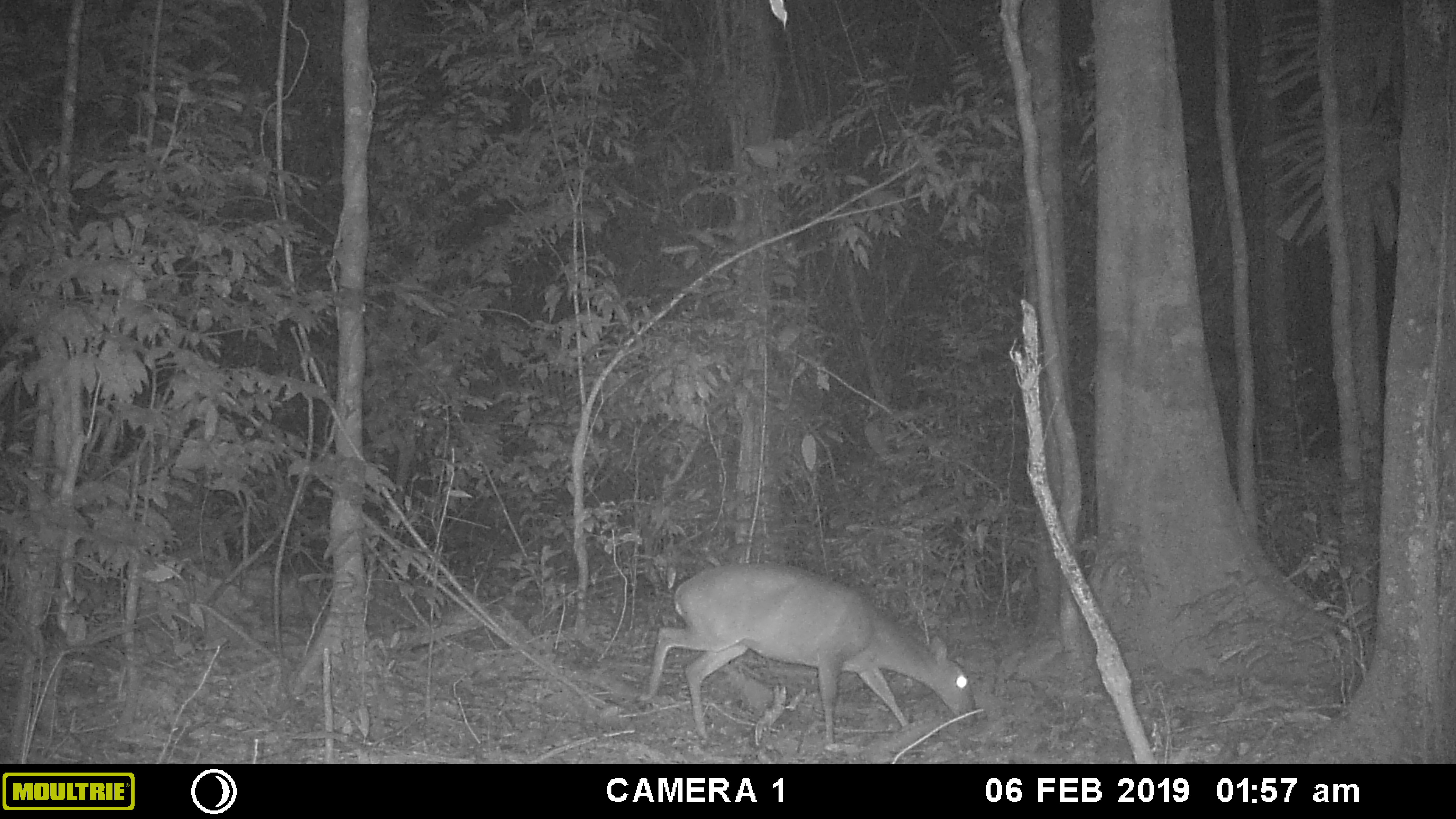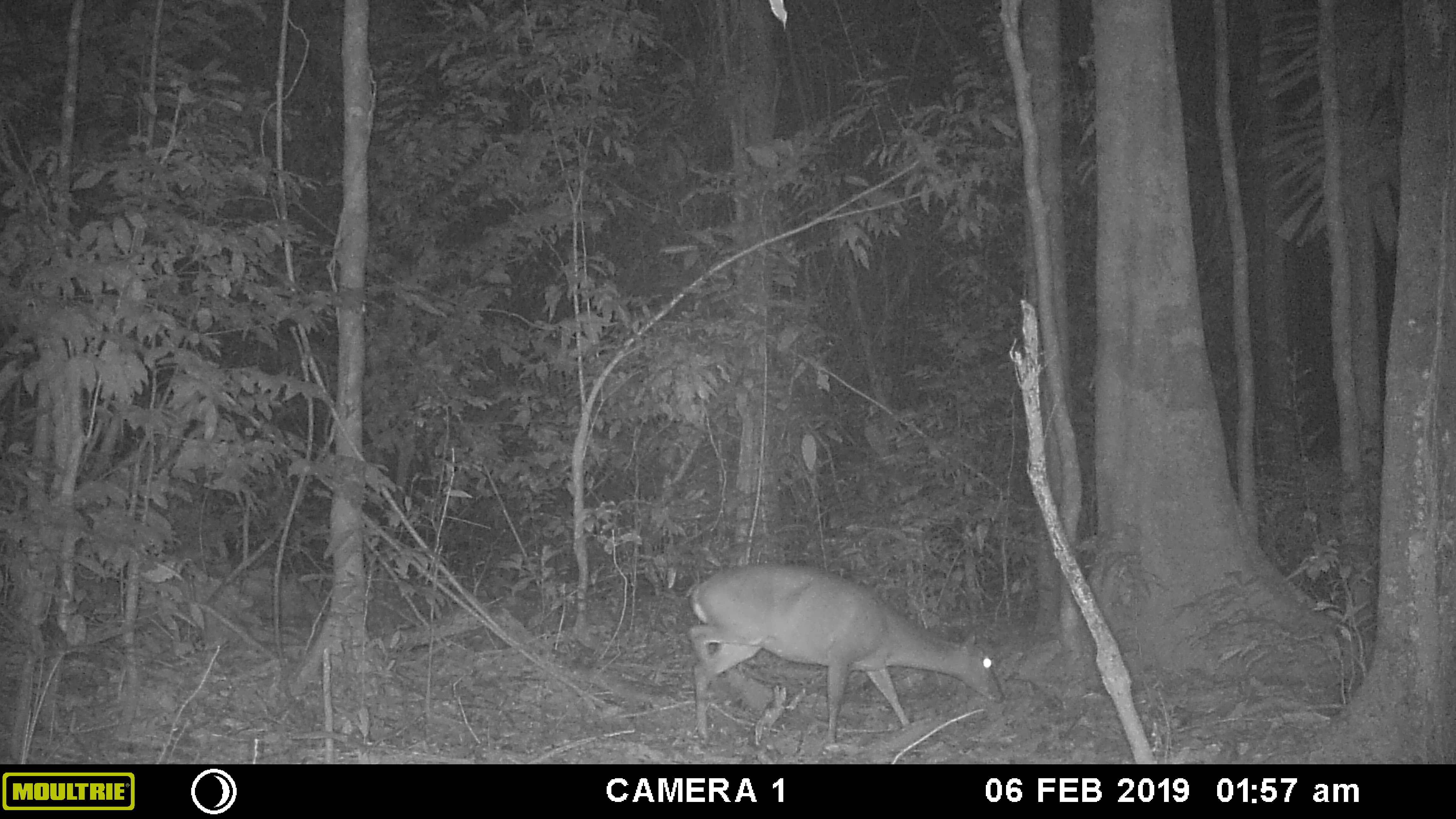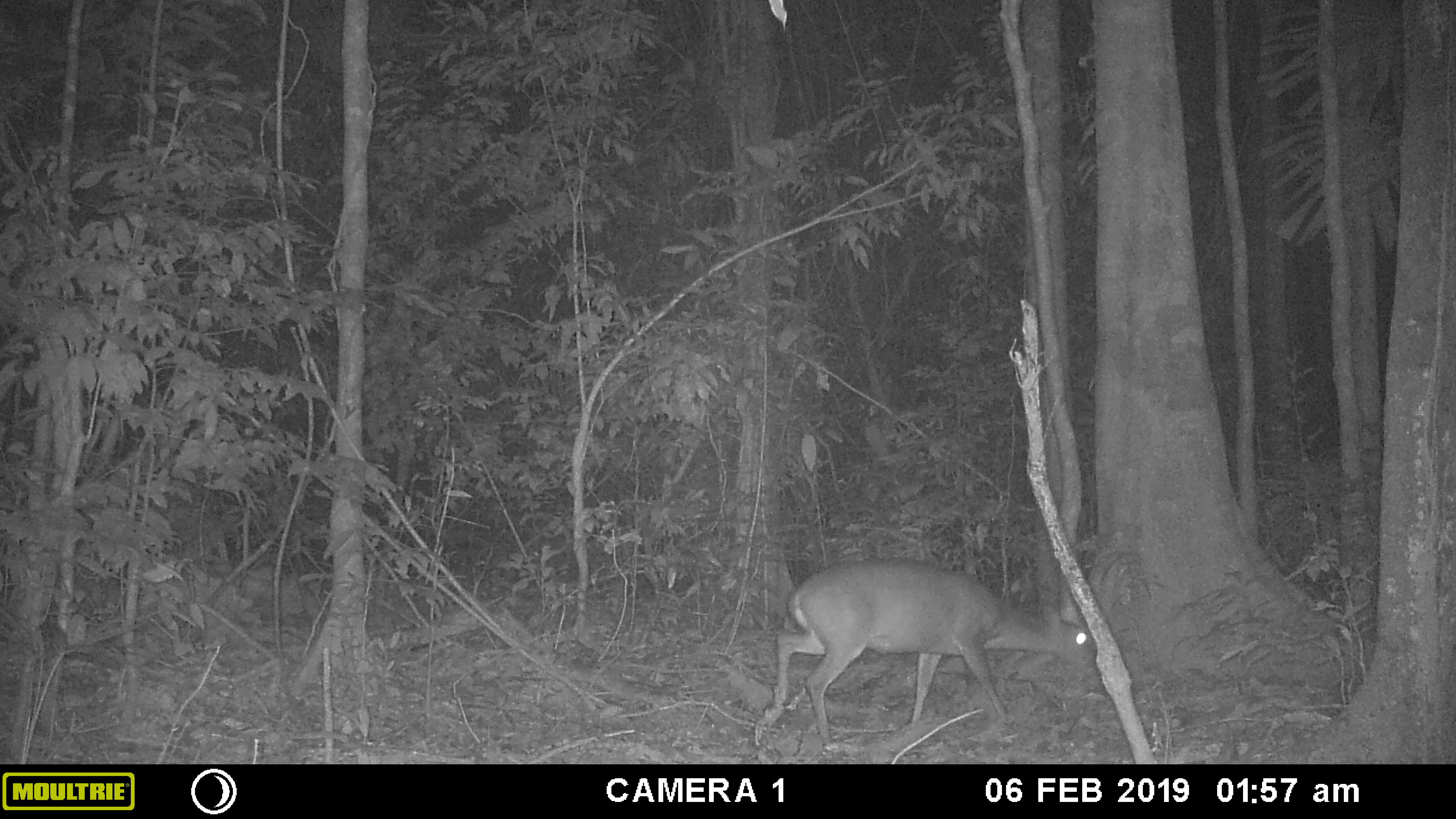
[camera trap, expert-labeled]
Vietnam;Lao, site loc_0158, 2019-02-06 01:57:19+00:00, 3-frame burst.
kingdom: Animalia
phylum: Chordata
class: Mammalia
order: Artiodactyla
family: Cervidae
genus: Muntiacus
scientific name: Muntiacus vuquangensis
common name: large-antlered muntjac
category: large antlered muntjac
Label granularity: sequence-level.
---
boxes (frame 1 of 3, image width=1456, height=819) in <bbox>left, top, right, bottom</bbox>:
large antlered muntjac: <bbox>636, 561, 977, 746</bbox>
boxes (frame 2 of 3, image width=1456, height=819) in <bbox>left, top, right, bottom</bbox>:
large antlered muntjac: <bbox>684, 561, 1006, 746</bbox>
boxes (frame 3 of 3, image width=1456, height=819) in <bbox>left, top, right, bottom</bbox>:
large antlered muntjac: <bbox>754, 556, 1096, 754</bbox>